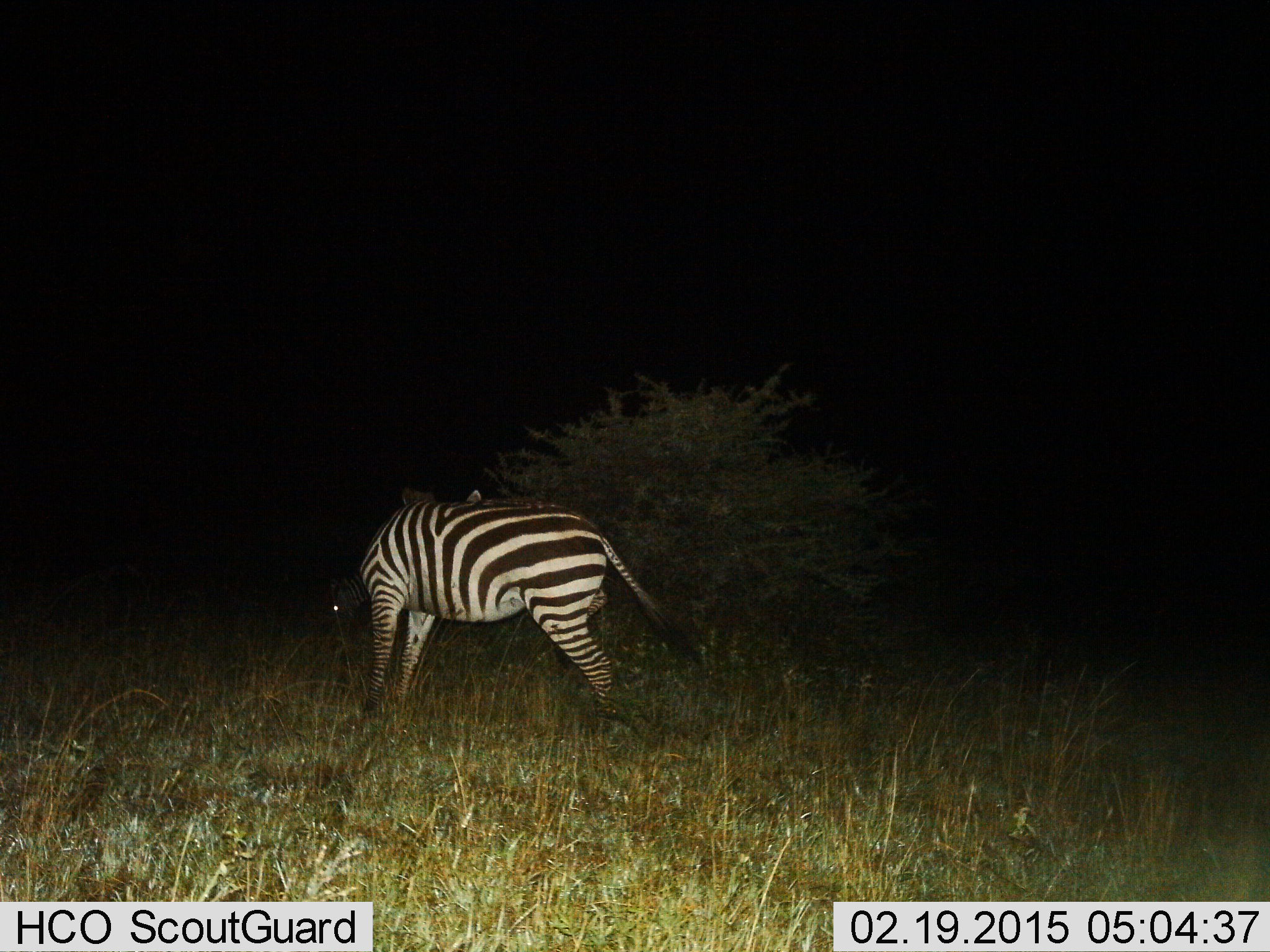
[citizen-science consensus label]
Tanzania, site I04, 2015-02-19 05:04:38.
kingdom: Animalia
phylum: Chordata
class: Mammalia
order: Perissodactyla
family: Equidae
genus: Equus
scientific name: Equus quagga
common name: plains zebra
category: zebra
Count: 1.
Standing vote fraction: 90%.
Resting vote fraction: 10%.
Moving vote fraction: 0%.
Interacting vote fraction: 0%.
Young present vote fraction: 0%.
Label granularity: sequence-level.